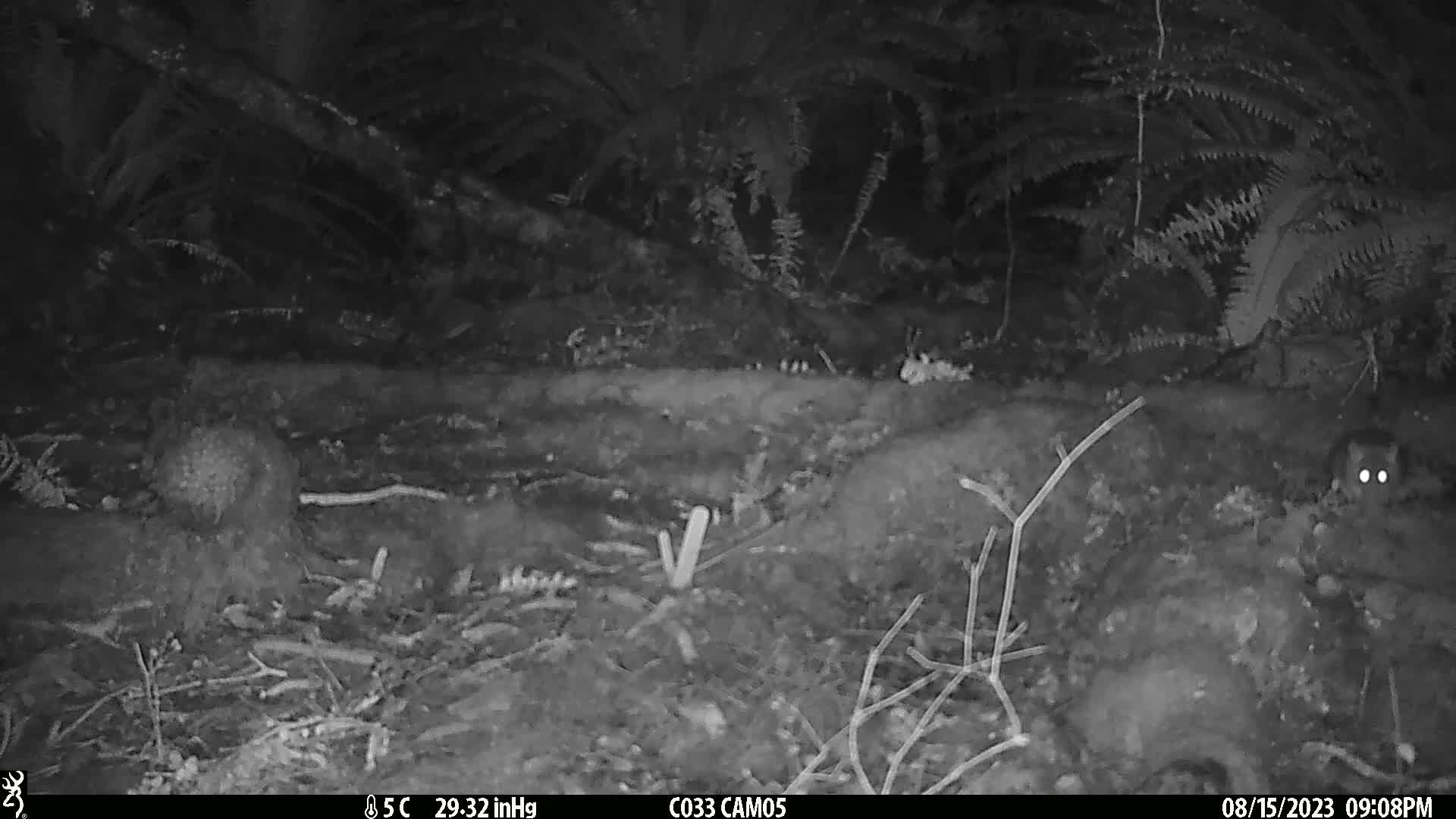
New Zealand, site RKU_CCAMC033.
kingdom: Animalia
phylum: Chordata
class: Mammalia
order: Rodentia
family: Muridae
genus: Rattus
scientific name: Rattus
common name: rat